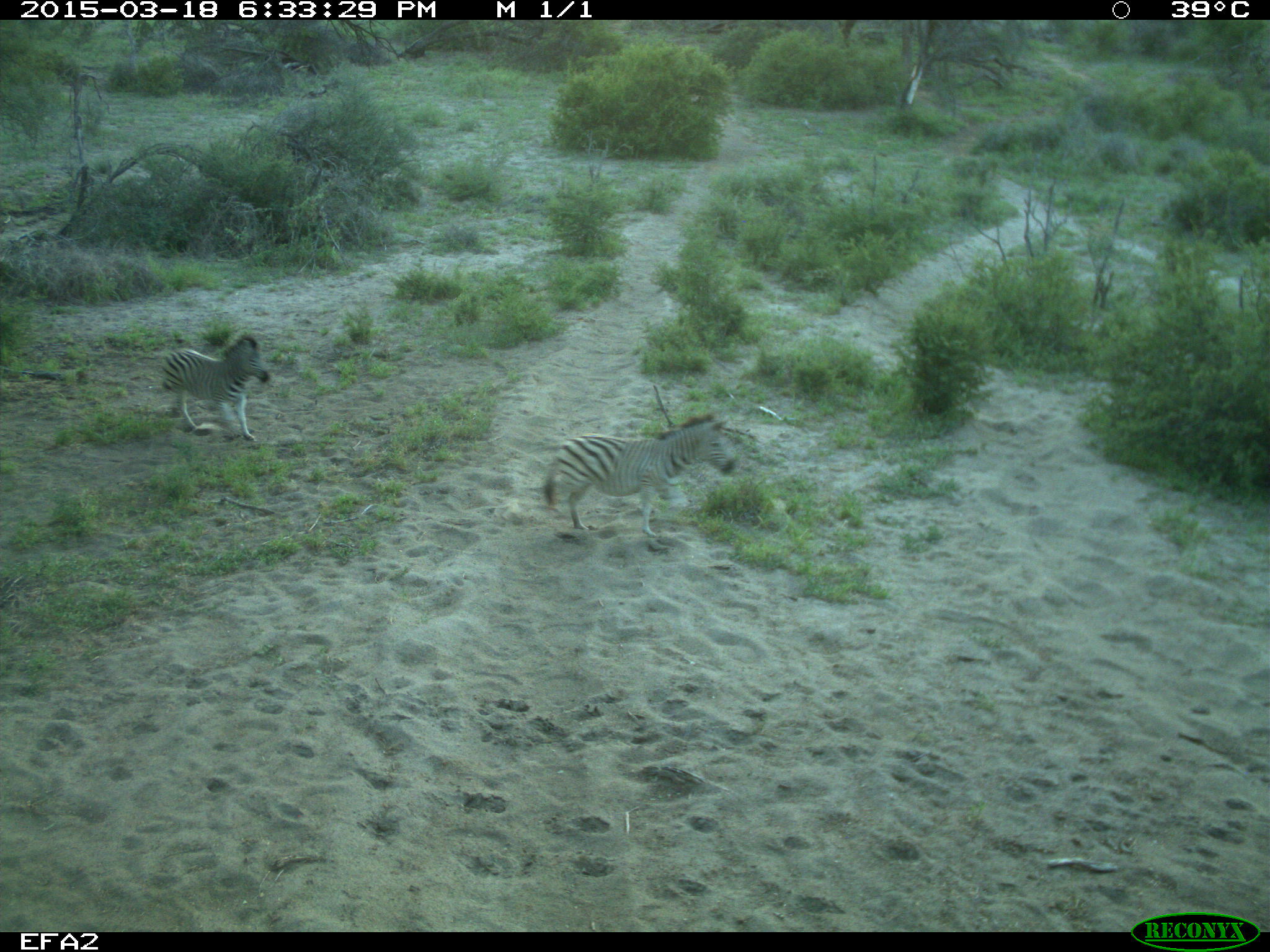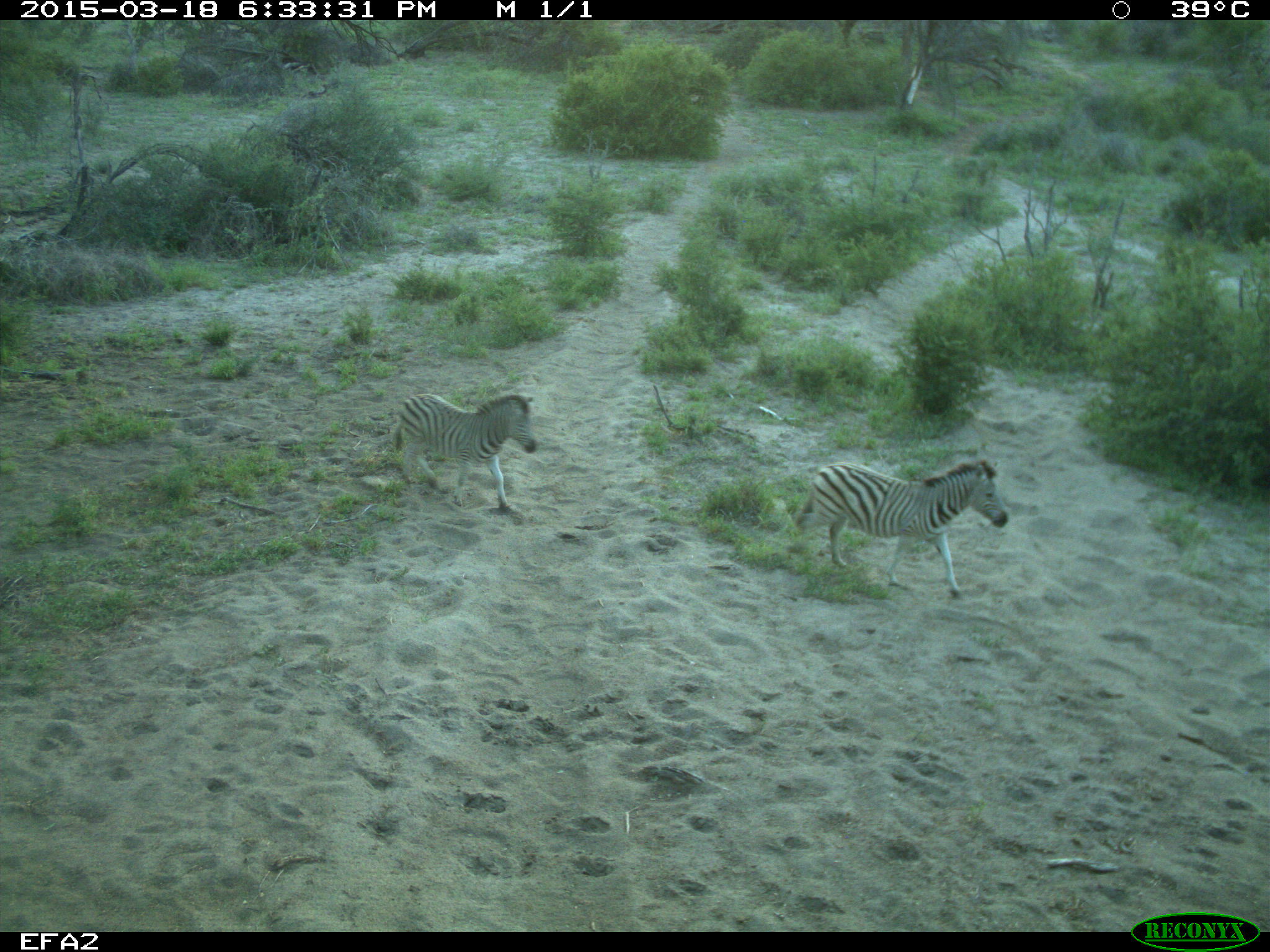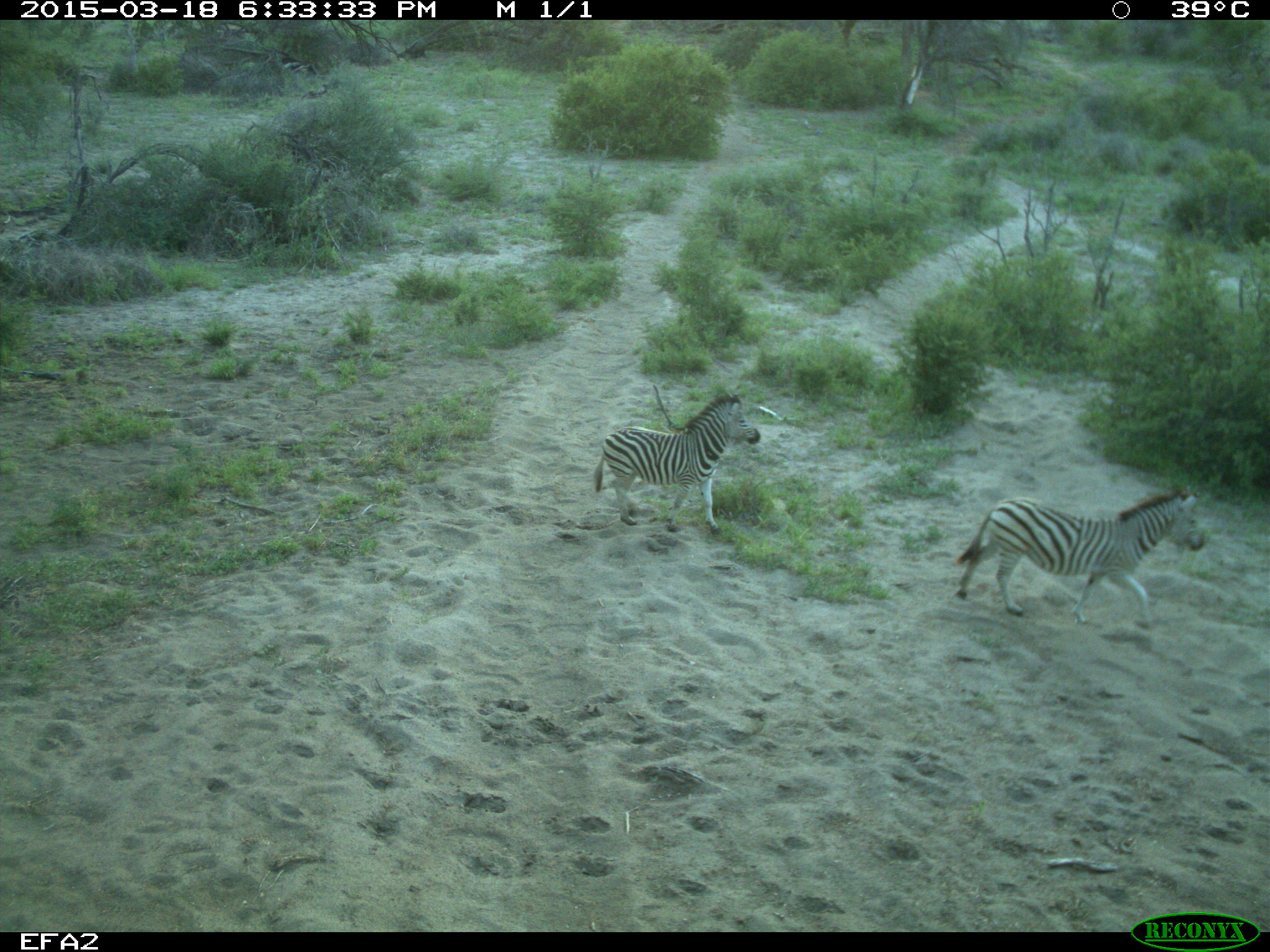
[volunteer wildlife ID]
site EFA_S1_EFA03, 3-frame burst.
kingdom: Animalia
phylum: Chordata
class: Mammalia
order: Perissodactyla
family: Equidae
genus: Equus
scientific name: Equus quagga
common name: plains zebra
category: zebraplains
Zebraplains (plains zebra) (Equus quagga), count 2. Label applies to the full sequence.